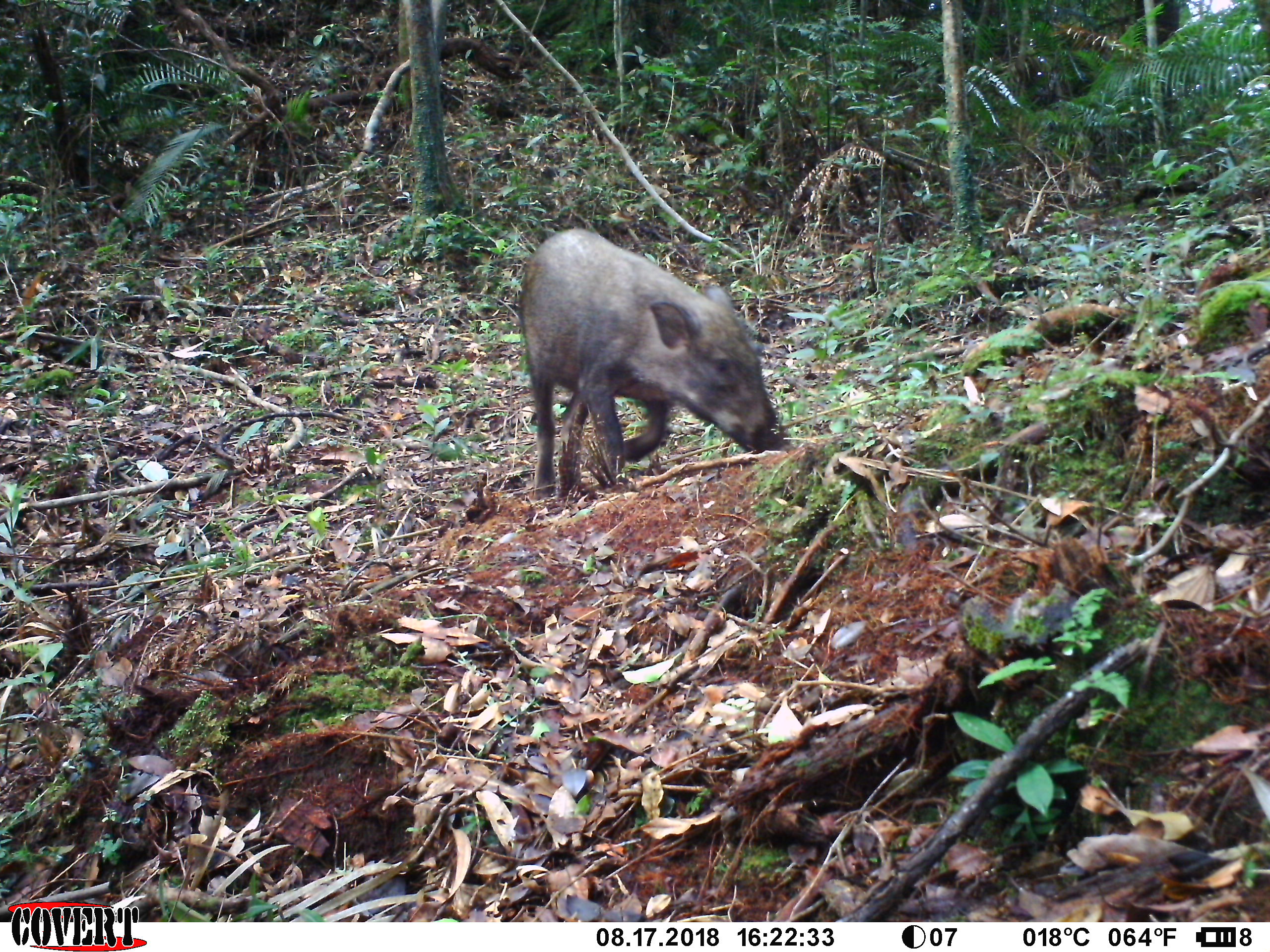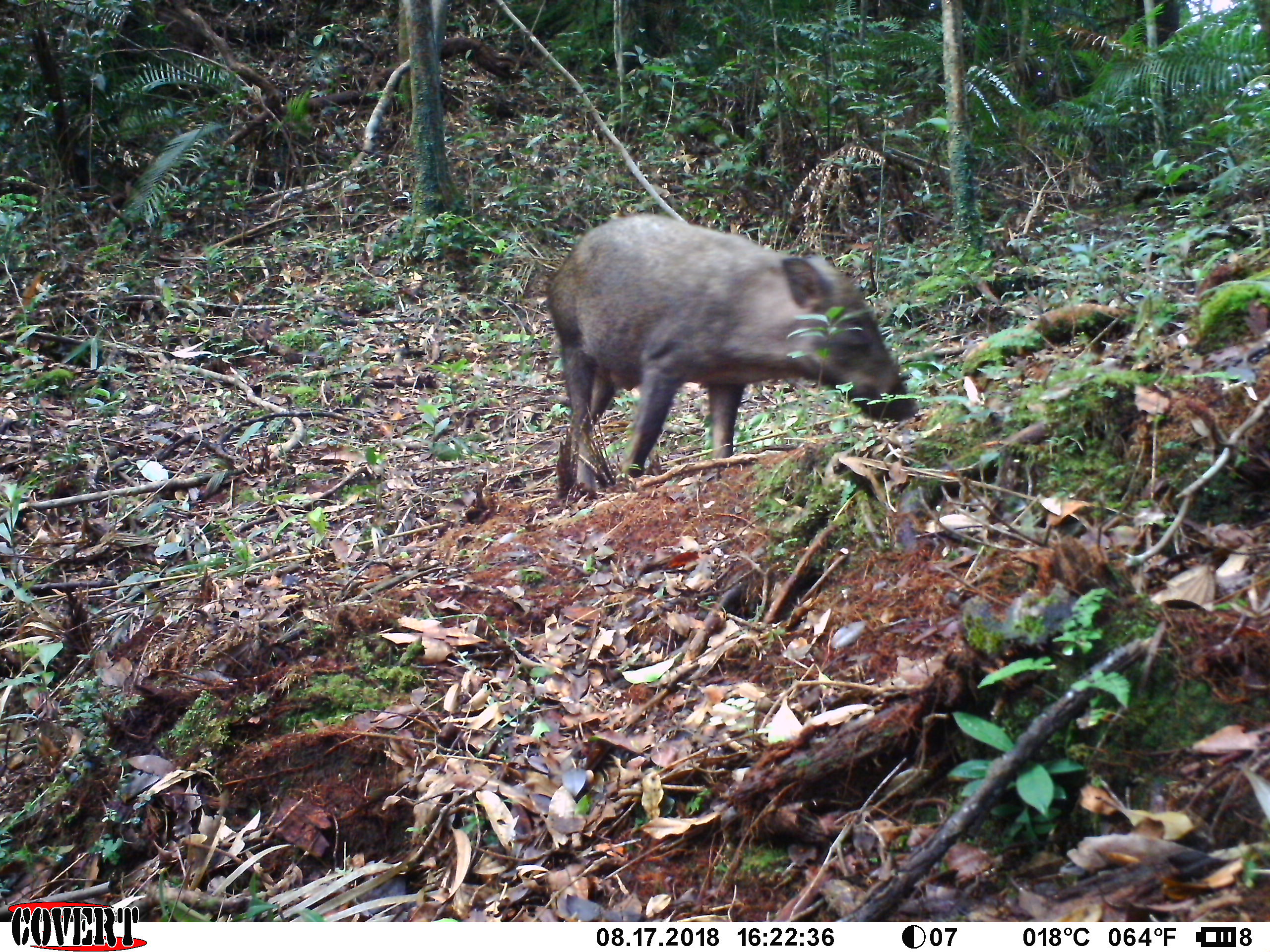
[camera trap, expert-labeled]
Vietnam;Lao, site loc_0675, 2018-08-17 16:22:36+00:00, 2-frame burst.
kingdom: Animalia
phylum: Chordata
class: Mammalia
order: Artiodactyla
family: Suidae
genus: Sus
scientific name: Sus scrofa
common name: eurasian wild pig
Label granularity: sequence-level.